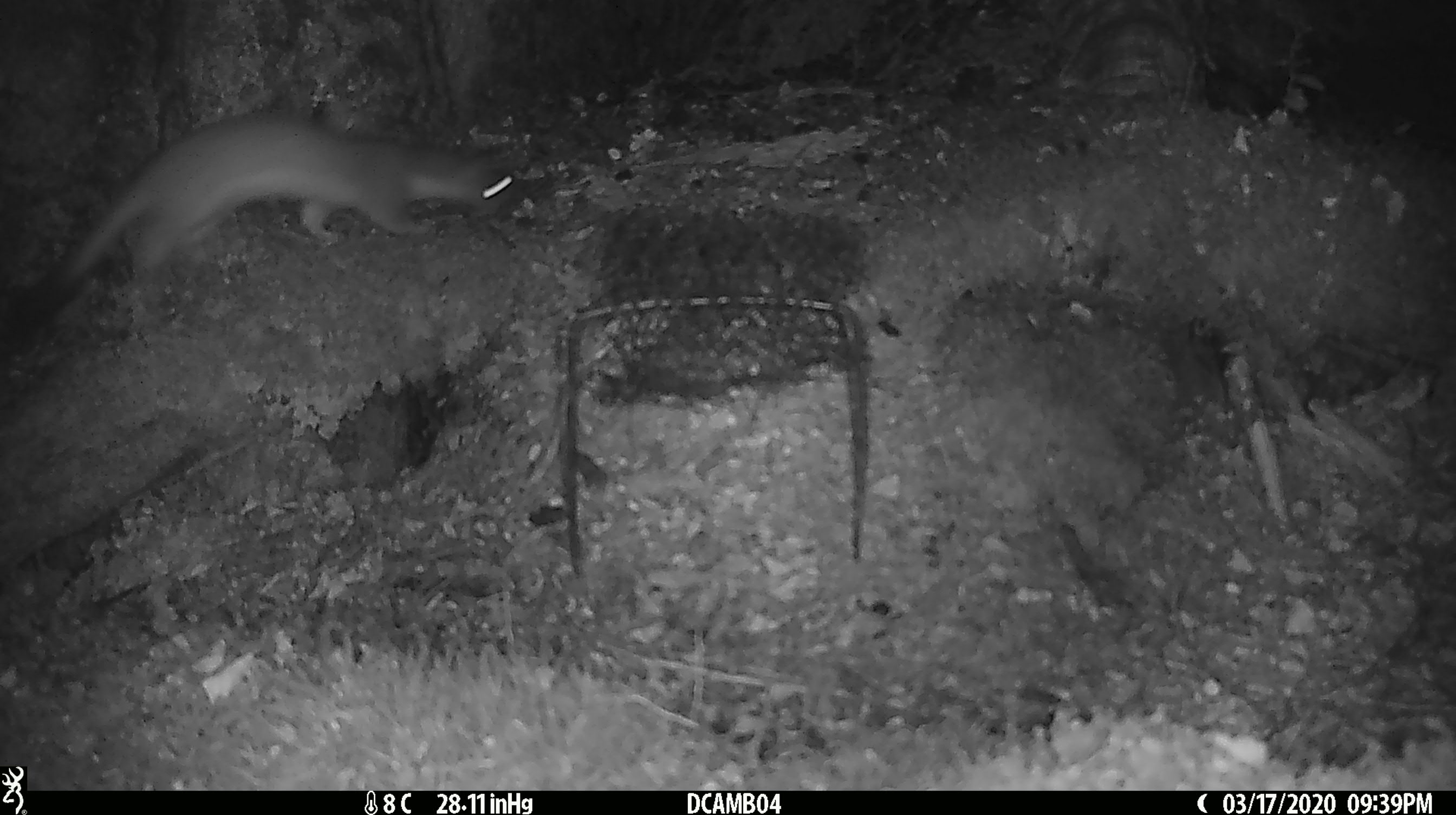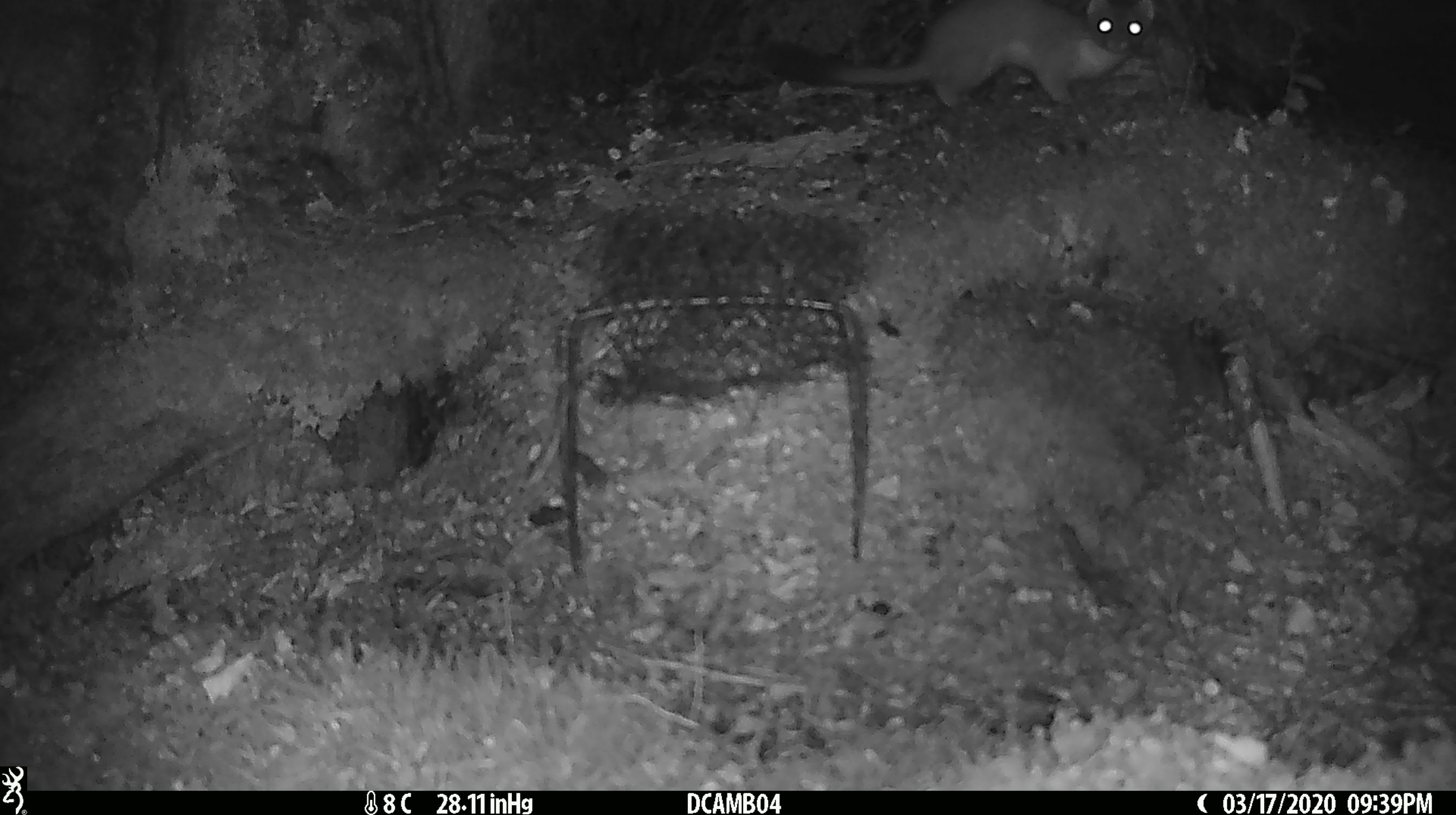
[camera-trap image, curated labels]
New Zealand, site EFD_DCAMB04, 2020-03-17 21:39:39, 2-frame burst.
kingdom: Animalia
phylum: Chordata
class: Mammalia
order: Carnivora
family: Mustelidae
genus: Mustela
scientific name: Mustela erminea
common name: stoat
Stoat (Mustela erminea).